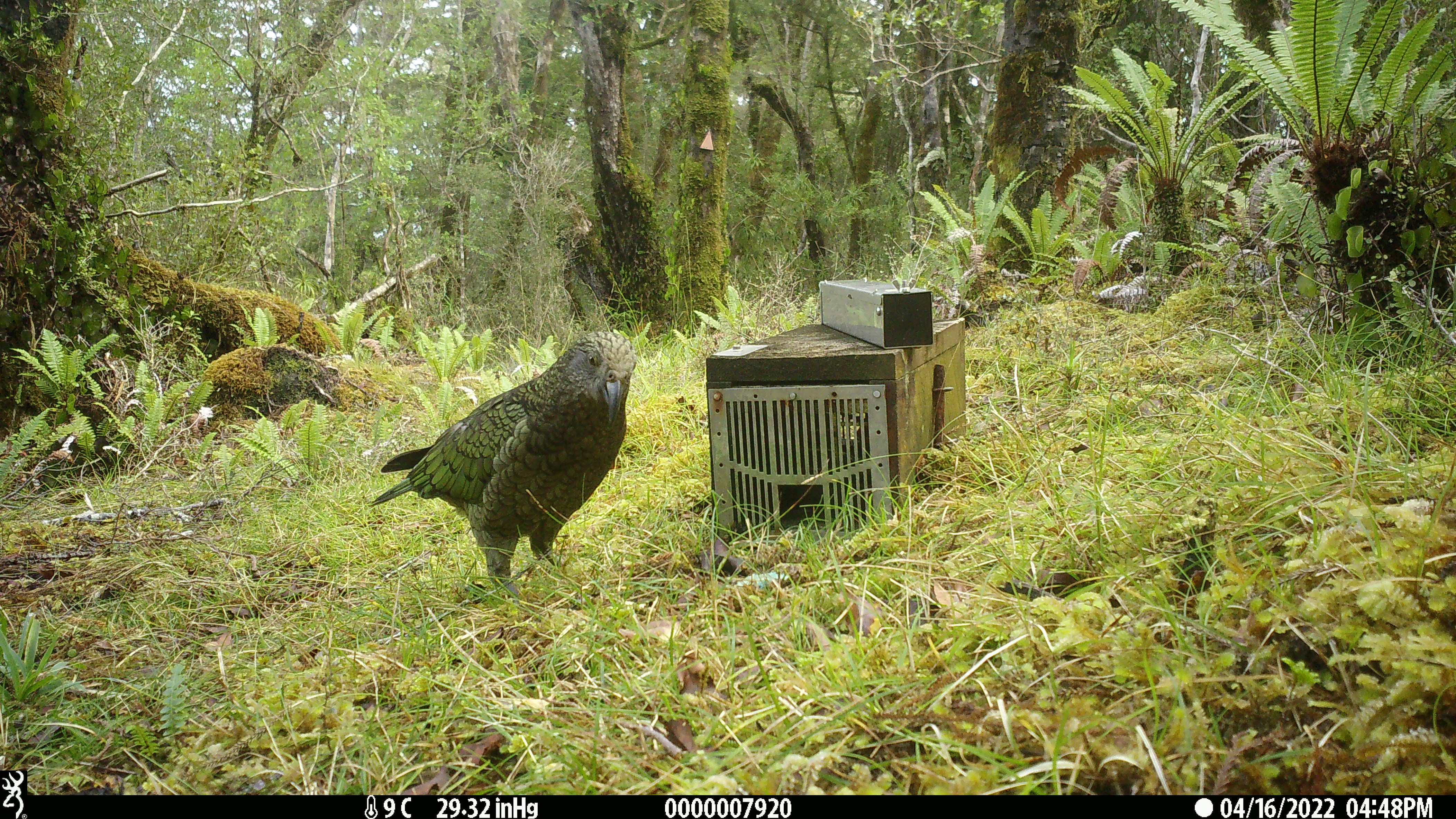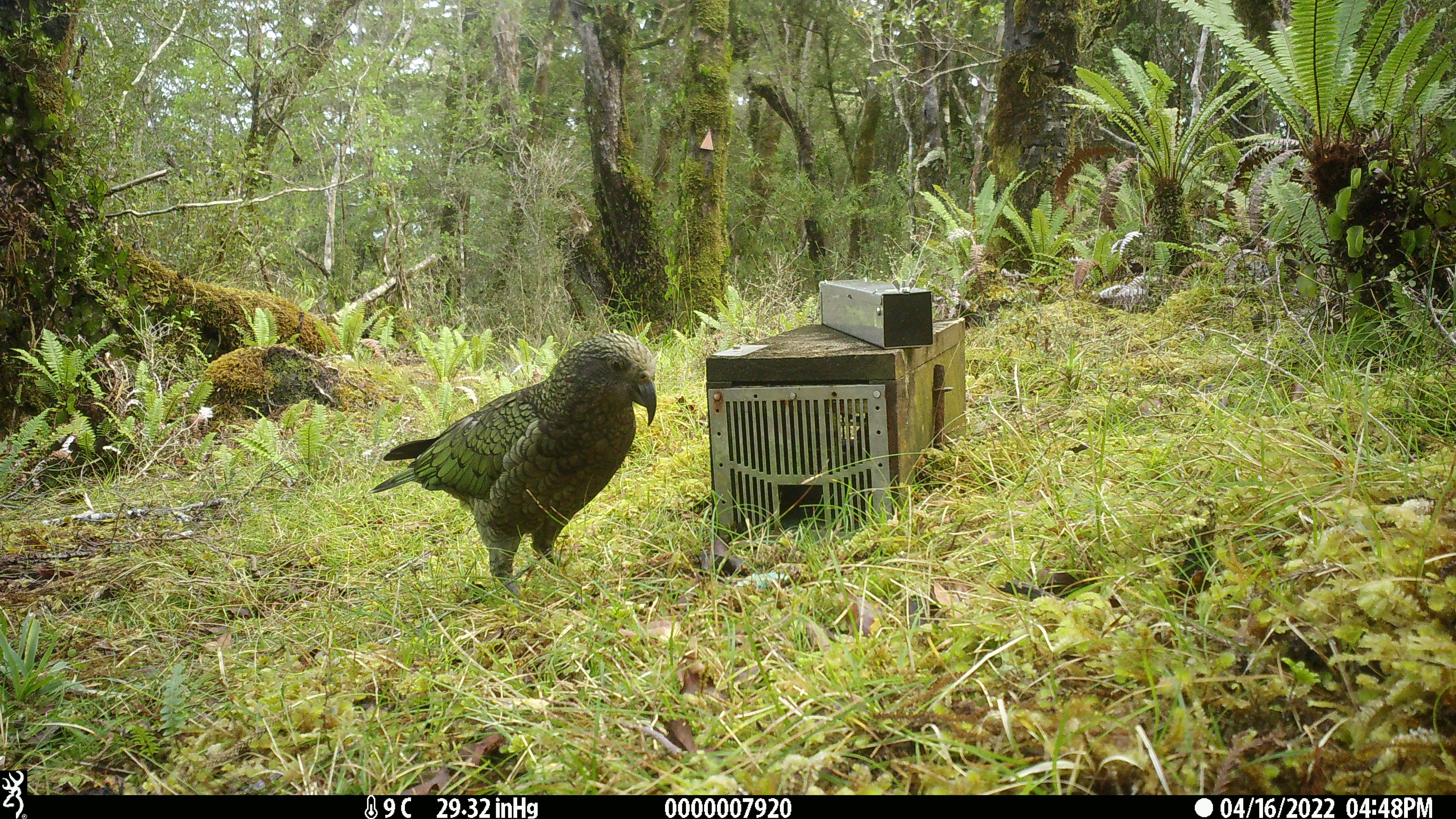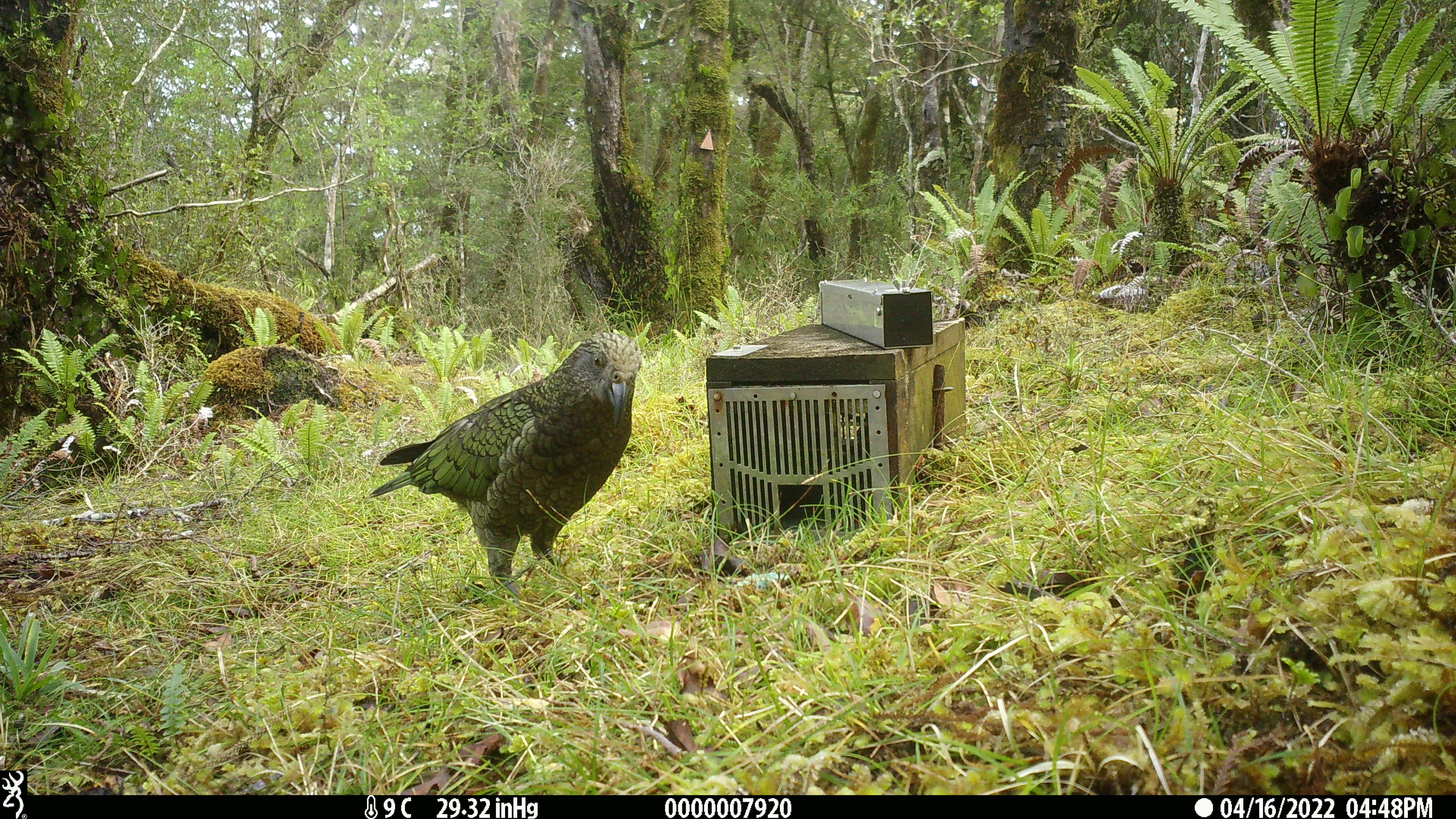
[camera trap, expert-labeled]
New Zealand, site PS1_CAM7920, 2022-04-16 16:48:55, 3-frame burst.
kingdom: Animalia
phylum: Chordata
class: Aves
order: Psittaciformes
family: Strigopidae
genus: Nestor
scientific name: Nestor notabilis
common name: kea